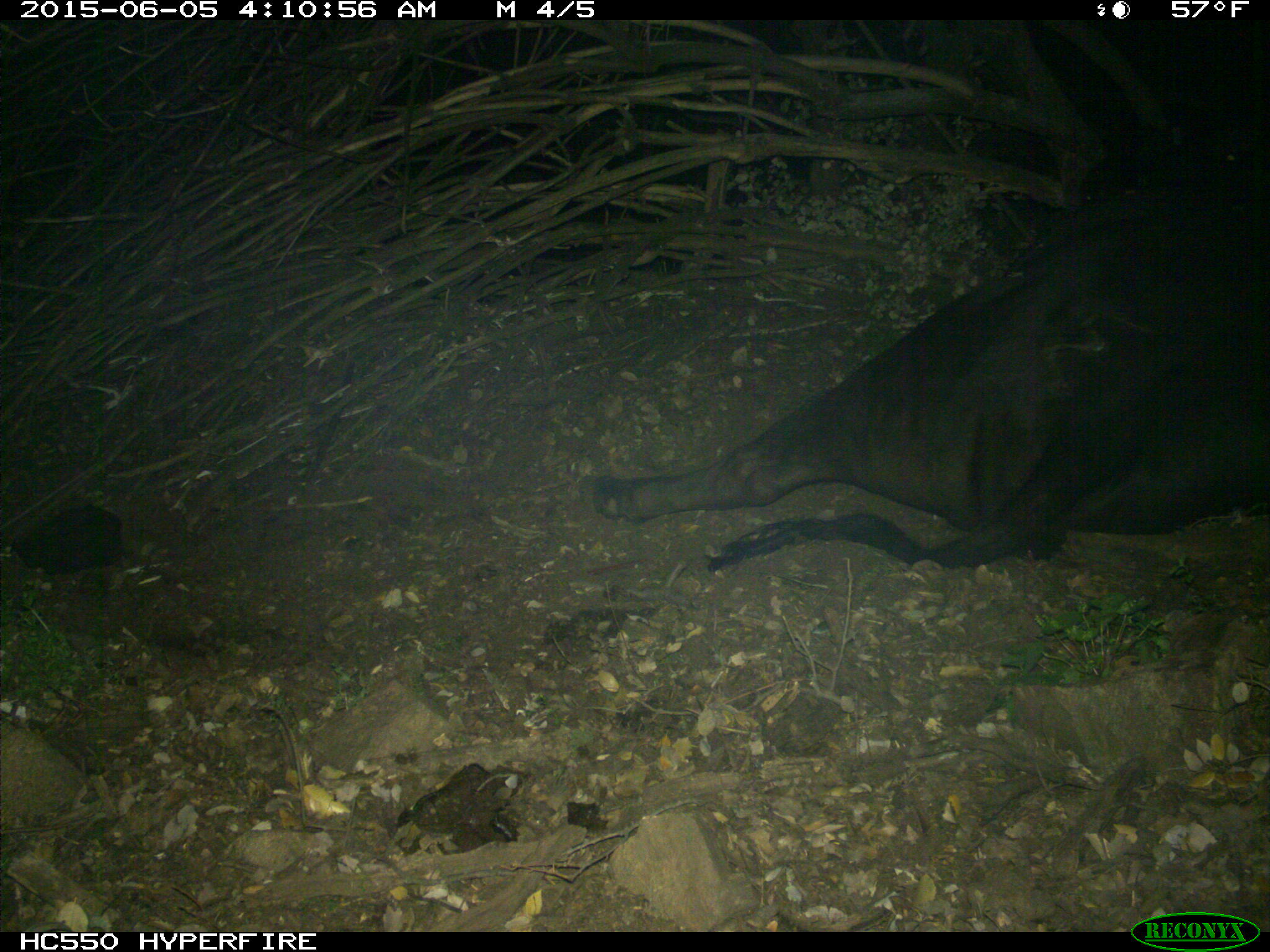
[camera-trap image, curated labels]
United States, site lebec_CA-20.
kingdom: Animalia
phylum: Chordata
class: Mammalia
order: Artiodactyla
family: Bovidae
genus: Bos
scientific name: Bos taurus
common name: domestic cow